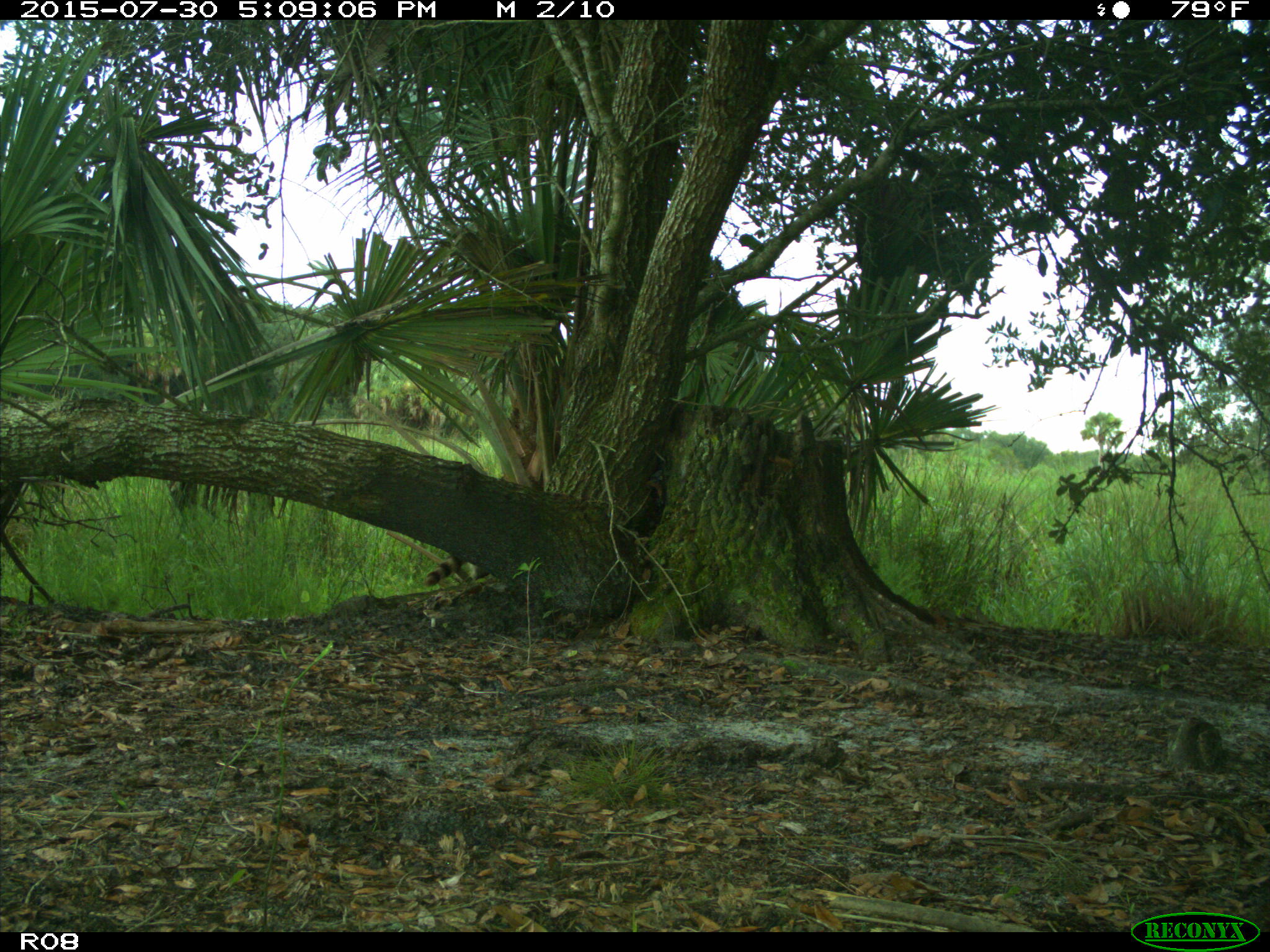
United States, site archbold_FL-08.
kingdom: Animalia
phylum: Chordata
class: Mammalia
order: Carnivora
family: Procyonidae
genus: Procyon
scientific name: Procyon lotor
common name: common raccoon